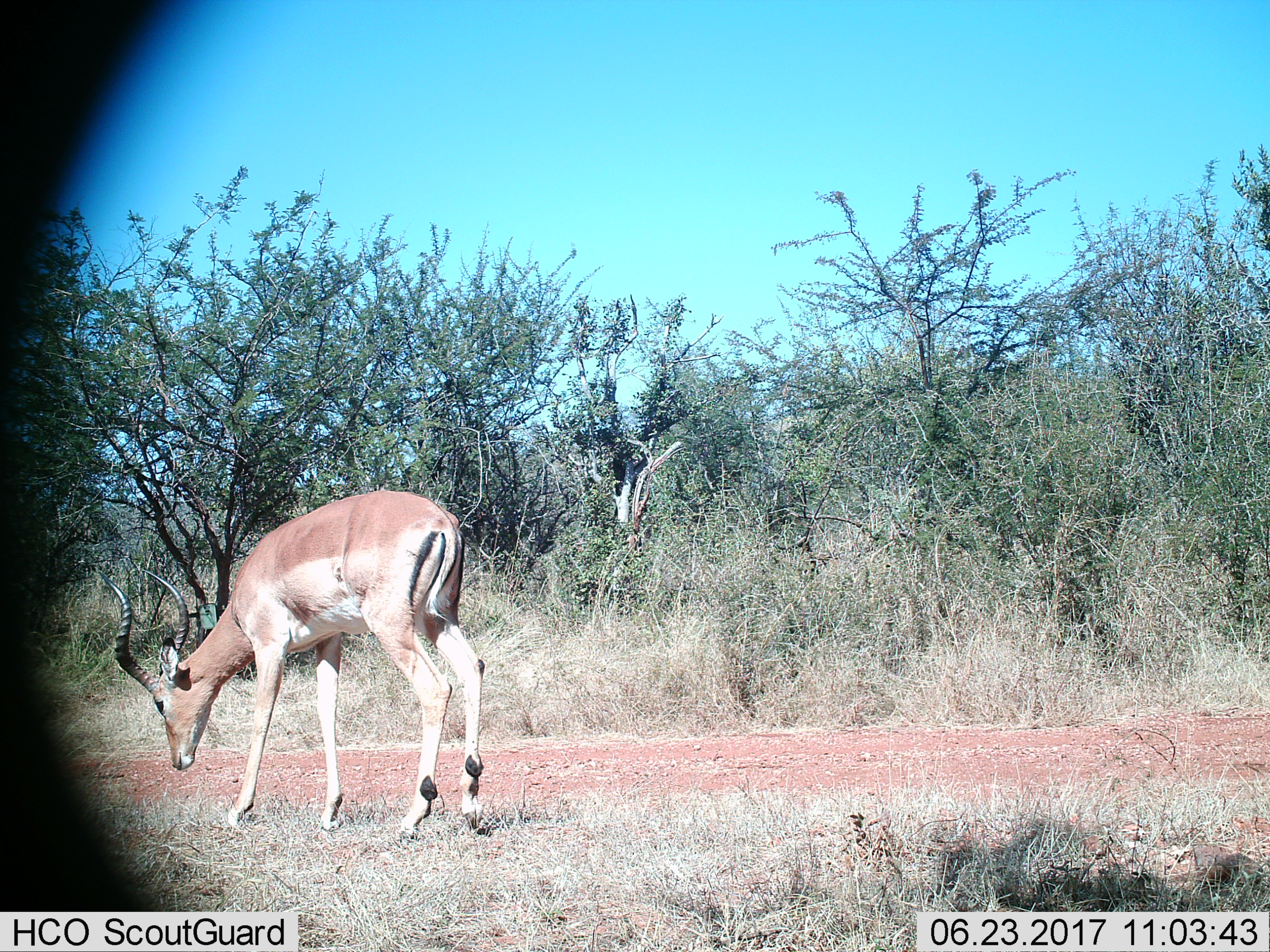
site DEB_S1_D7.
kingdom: Animalia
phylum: Chordata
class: Mammalia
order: Artiodactyla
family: Bovidae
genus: Aepyceros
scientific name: Aepyceros melampus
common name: impala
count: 1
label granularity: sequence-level